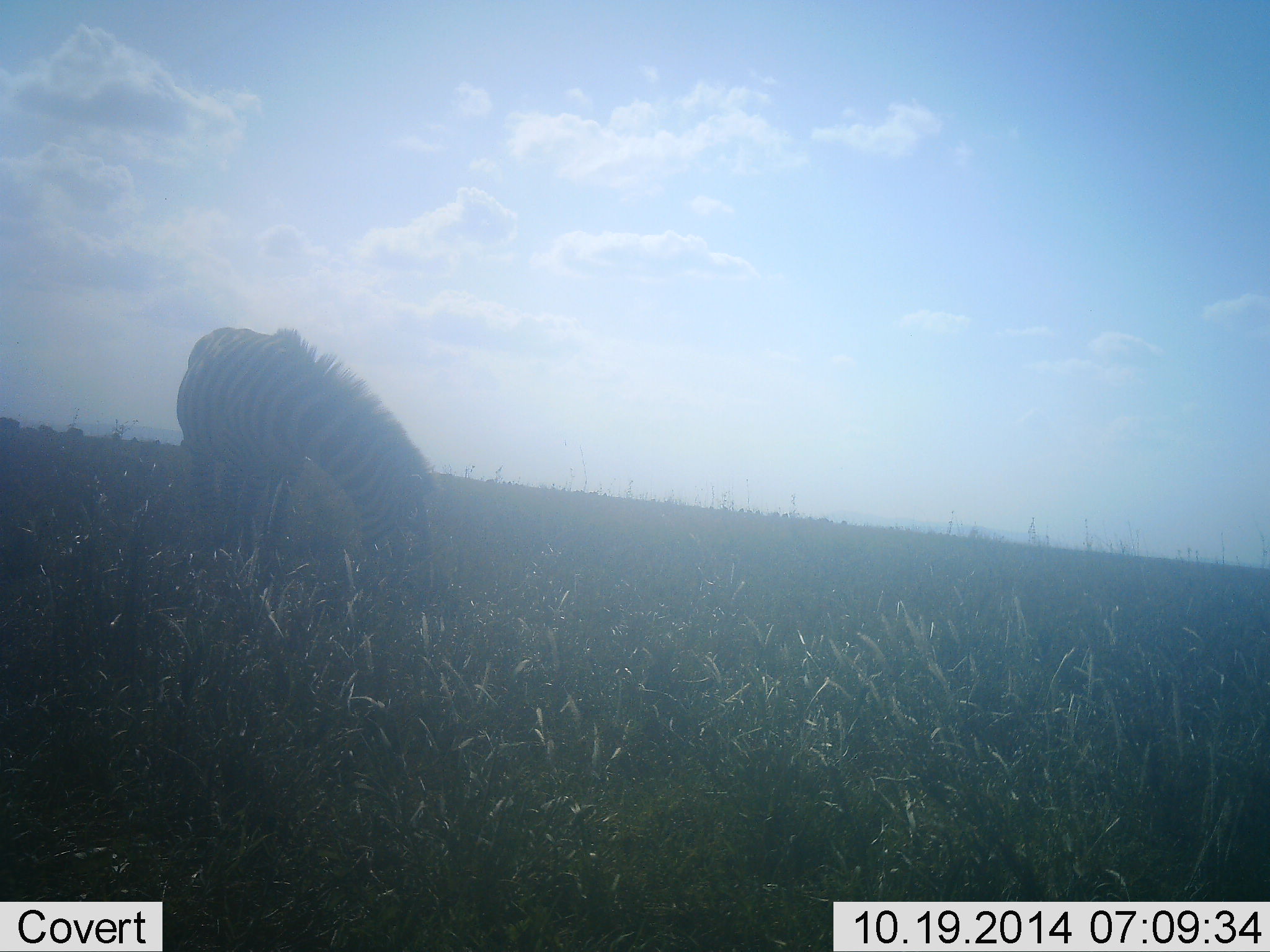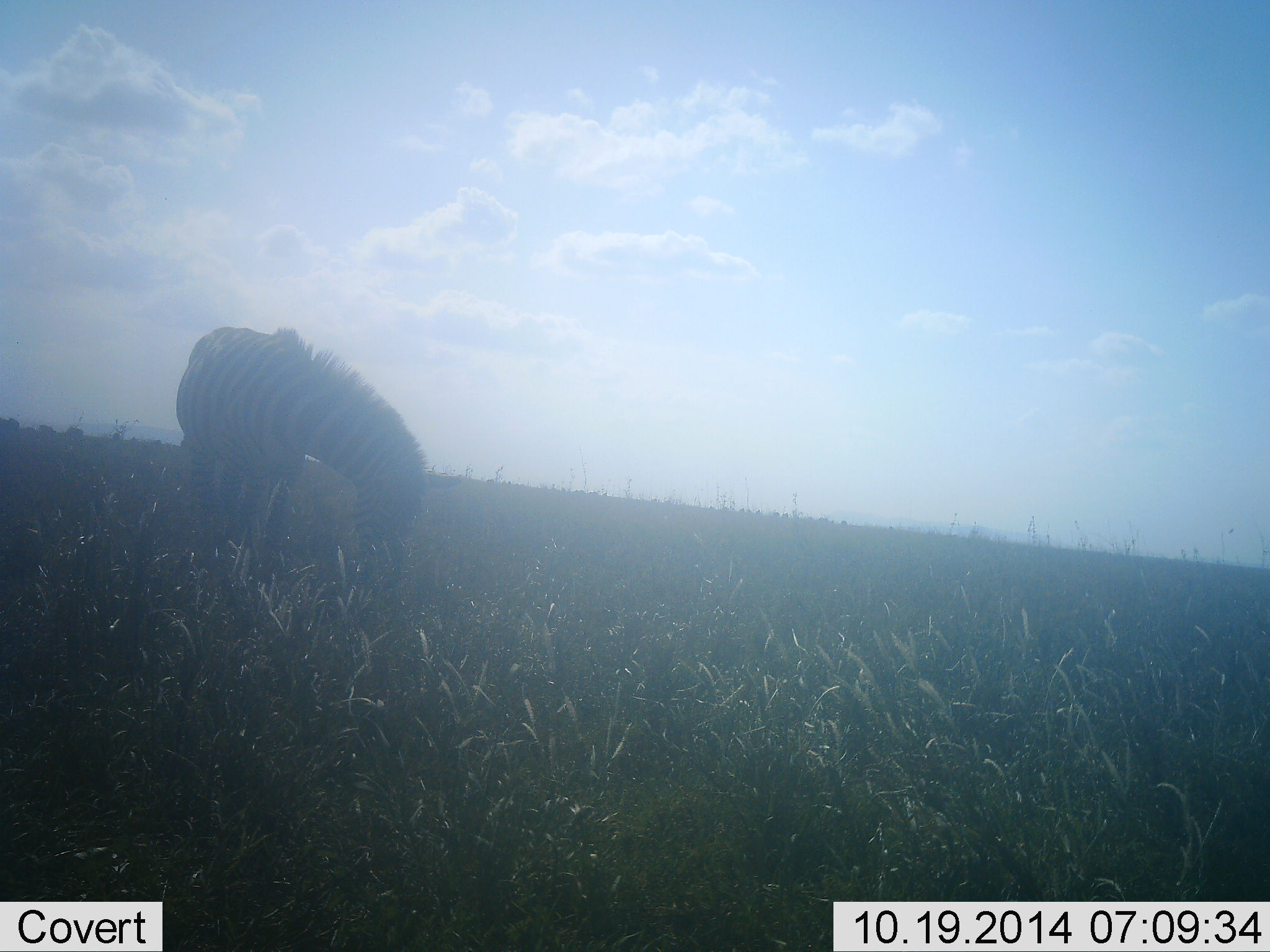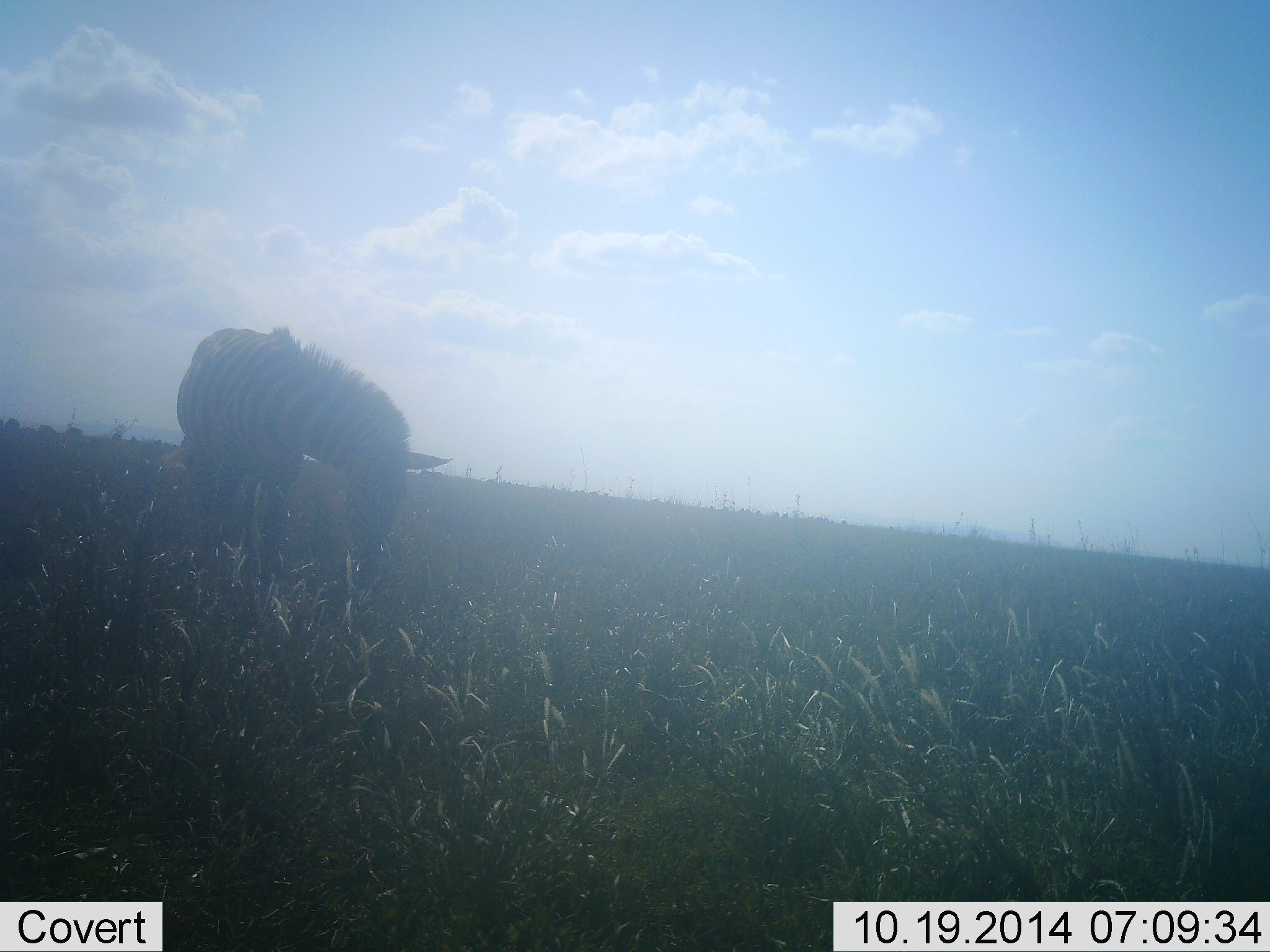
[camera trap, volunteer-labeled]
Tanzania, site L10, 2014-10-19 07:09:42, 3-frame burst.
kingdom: Animalia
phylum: Chordata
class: Mammalia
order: Perissodactyla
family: Equidae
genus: Equus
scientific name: Equus quagga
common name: plains zebra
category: zebra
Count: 1.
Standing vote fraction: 20%.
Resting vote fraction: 0%.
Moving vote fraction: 0%.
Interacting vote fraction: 0%.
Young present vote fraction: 0%.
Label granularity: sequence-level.